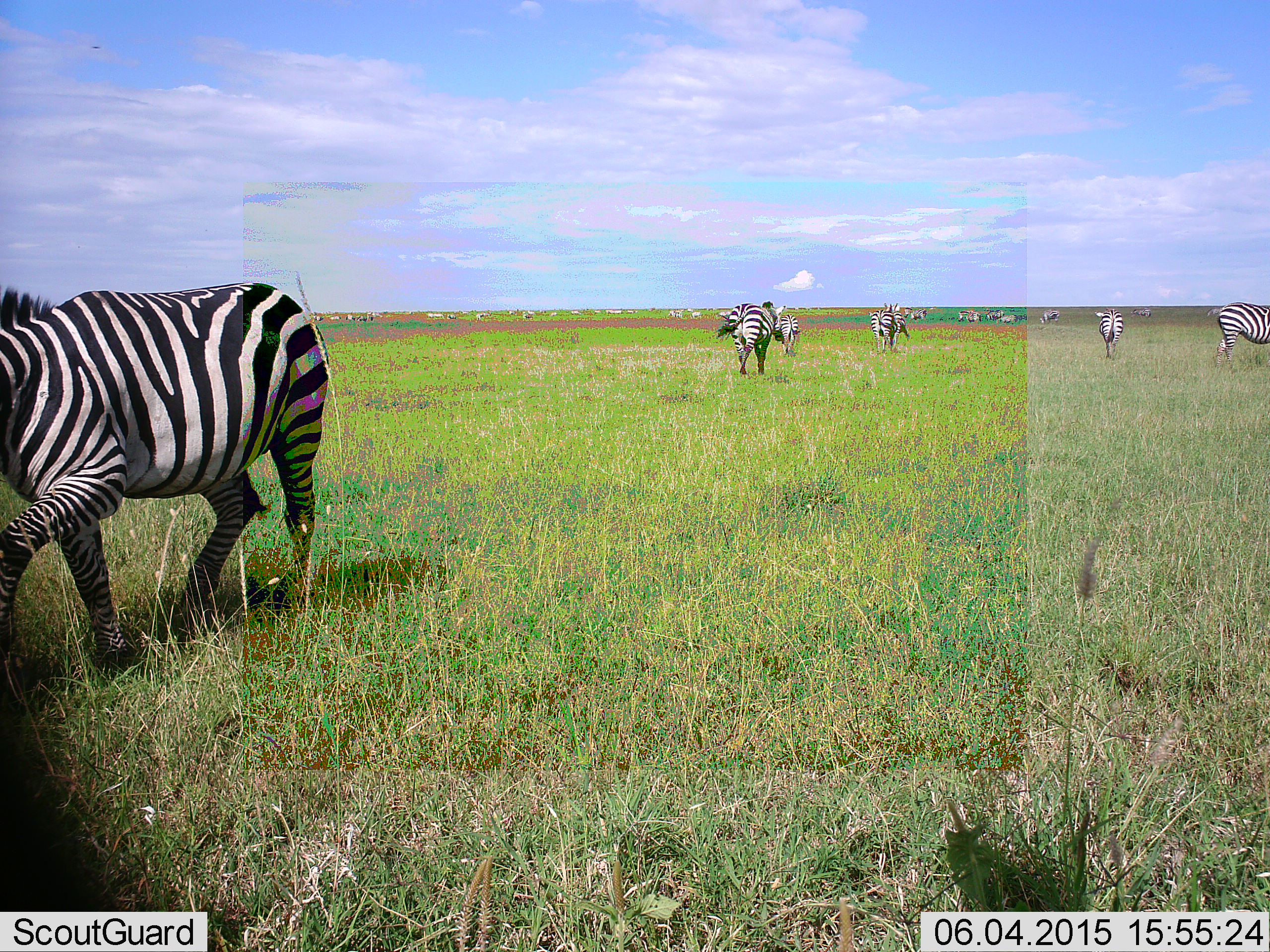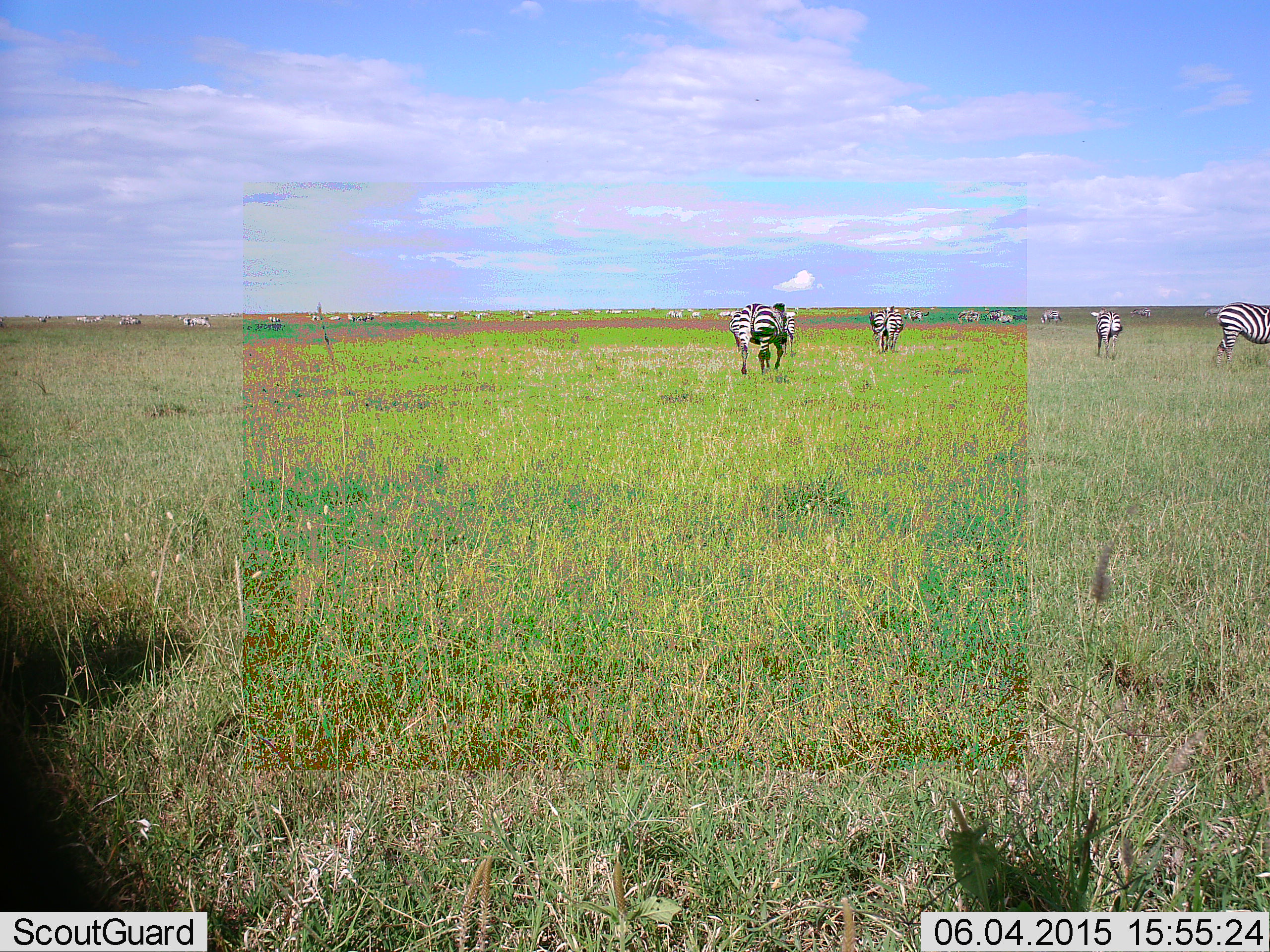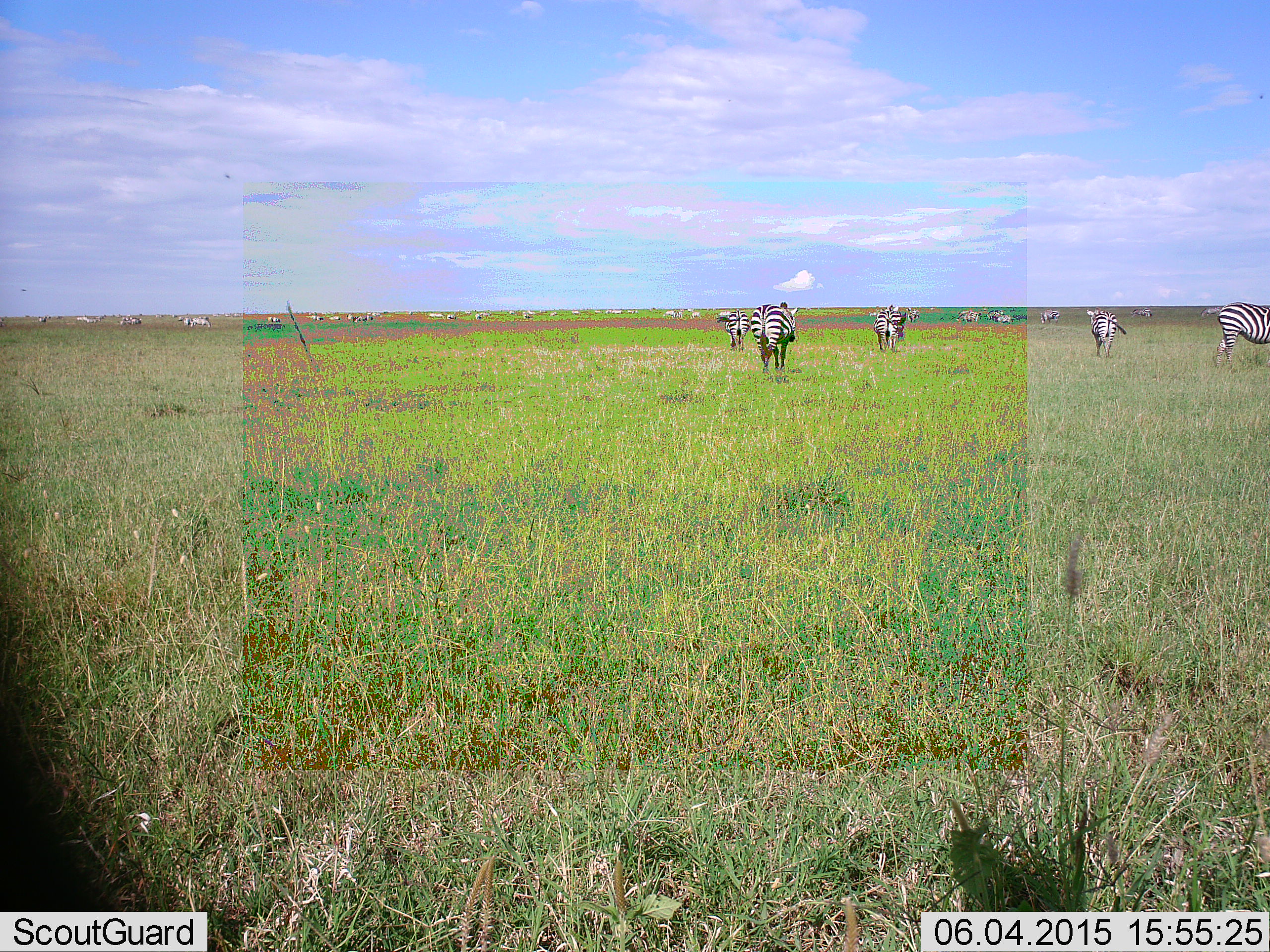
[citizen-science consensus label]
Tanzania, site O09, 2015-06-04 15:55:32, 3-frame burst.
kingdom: Animalia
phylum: Chordata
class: Mammalia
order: Perissodactyla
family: Equidae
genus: Equus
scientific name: Equus quagga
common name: plains zebra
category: zebra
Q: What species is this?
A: Zebra (plains zebra) (Equus quagga).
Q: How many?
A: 11-50.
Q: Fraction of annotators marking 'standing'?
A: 40%.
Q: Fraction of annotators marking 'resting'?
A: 0%.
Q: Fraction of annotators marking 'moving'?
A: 90%.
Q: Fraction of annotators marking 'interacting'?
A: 0%.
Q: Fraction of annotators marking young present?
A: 0%.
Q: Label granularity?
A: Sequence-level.